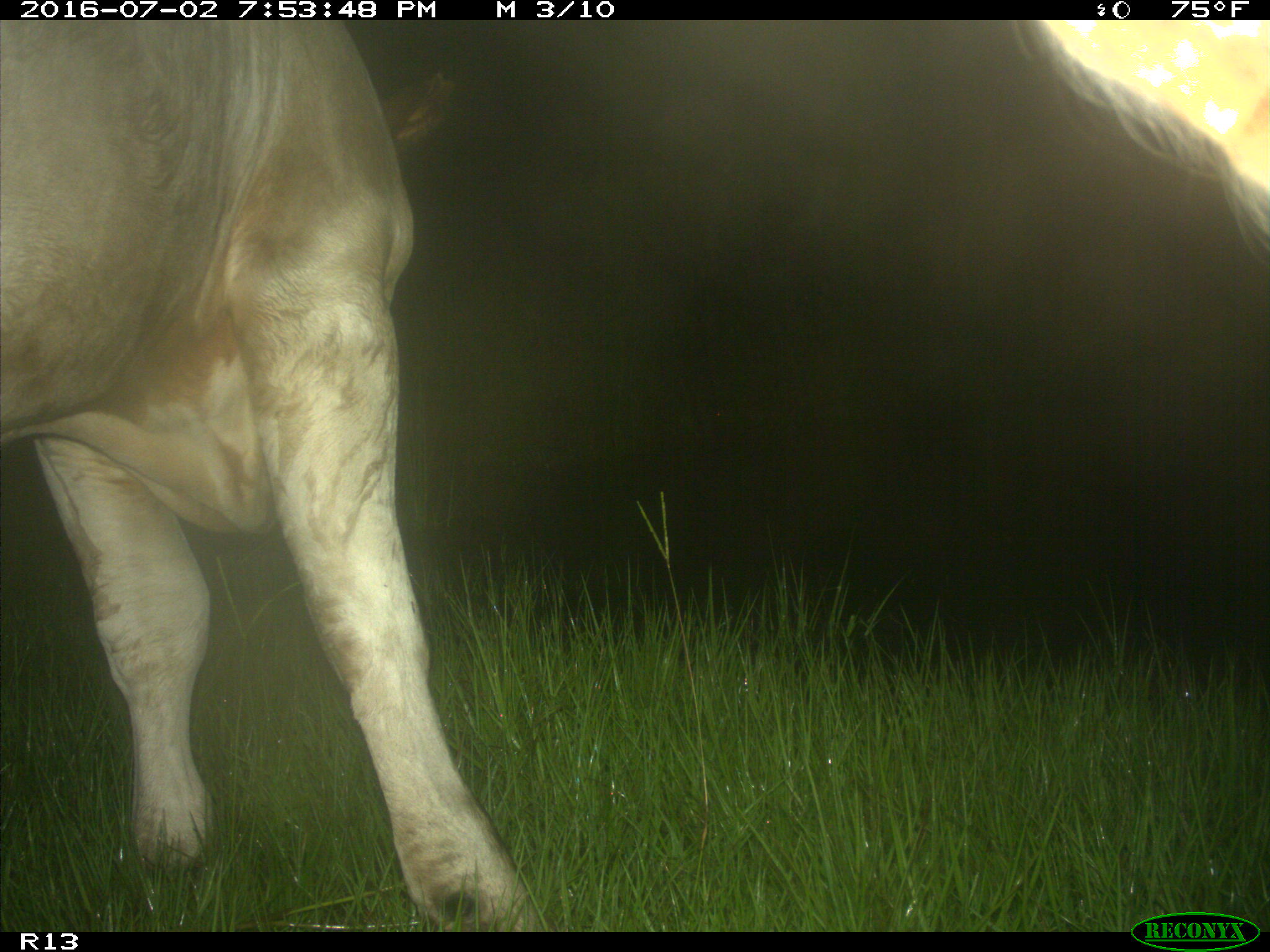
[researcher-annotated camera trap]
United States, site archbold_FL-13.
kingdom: Animalia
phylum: Chordata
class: Mammalia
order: Artiodactyla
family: Bovidae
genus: Bos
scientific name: Bos taurus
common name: domestic cow